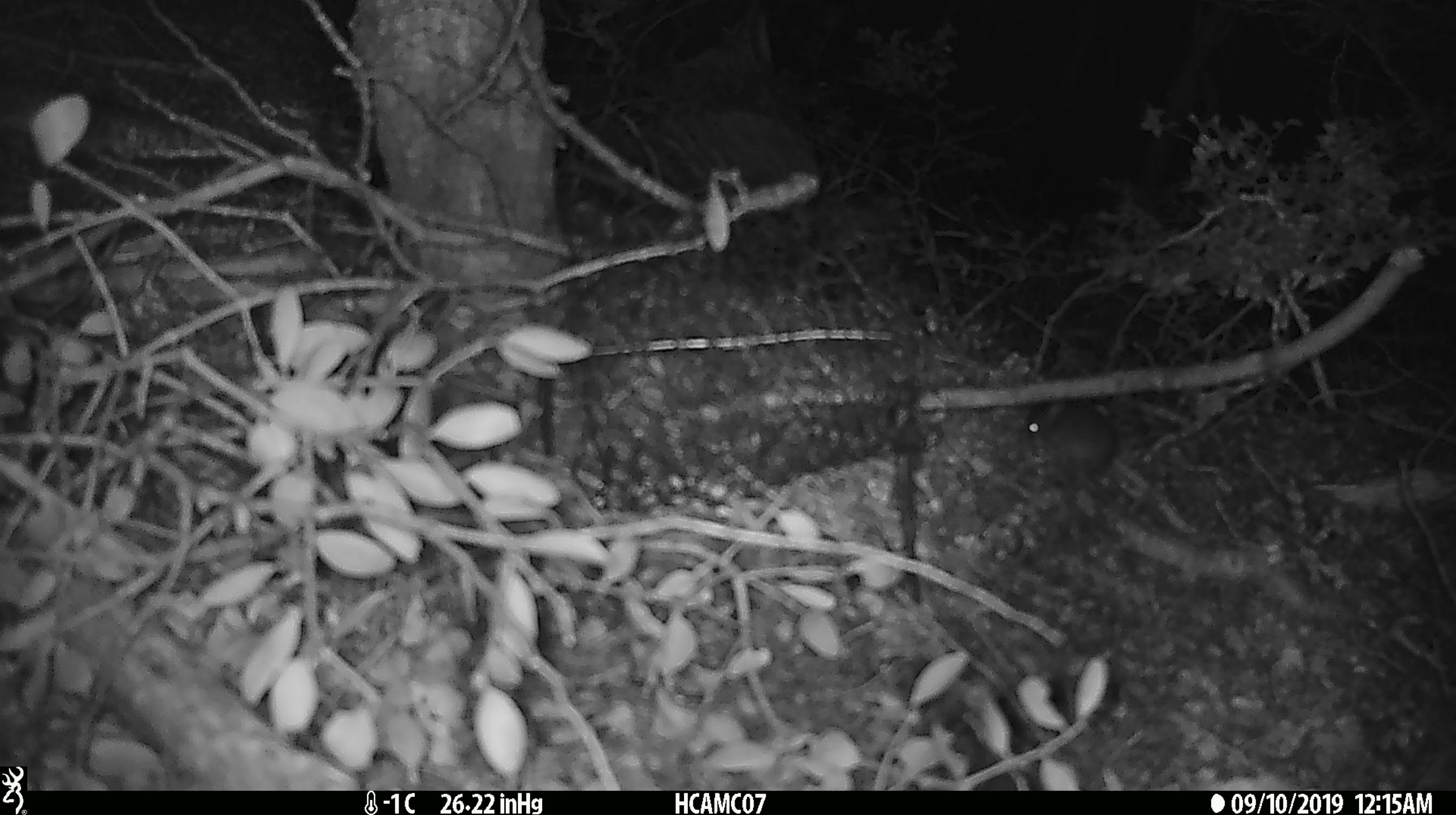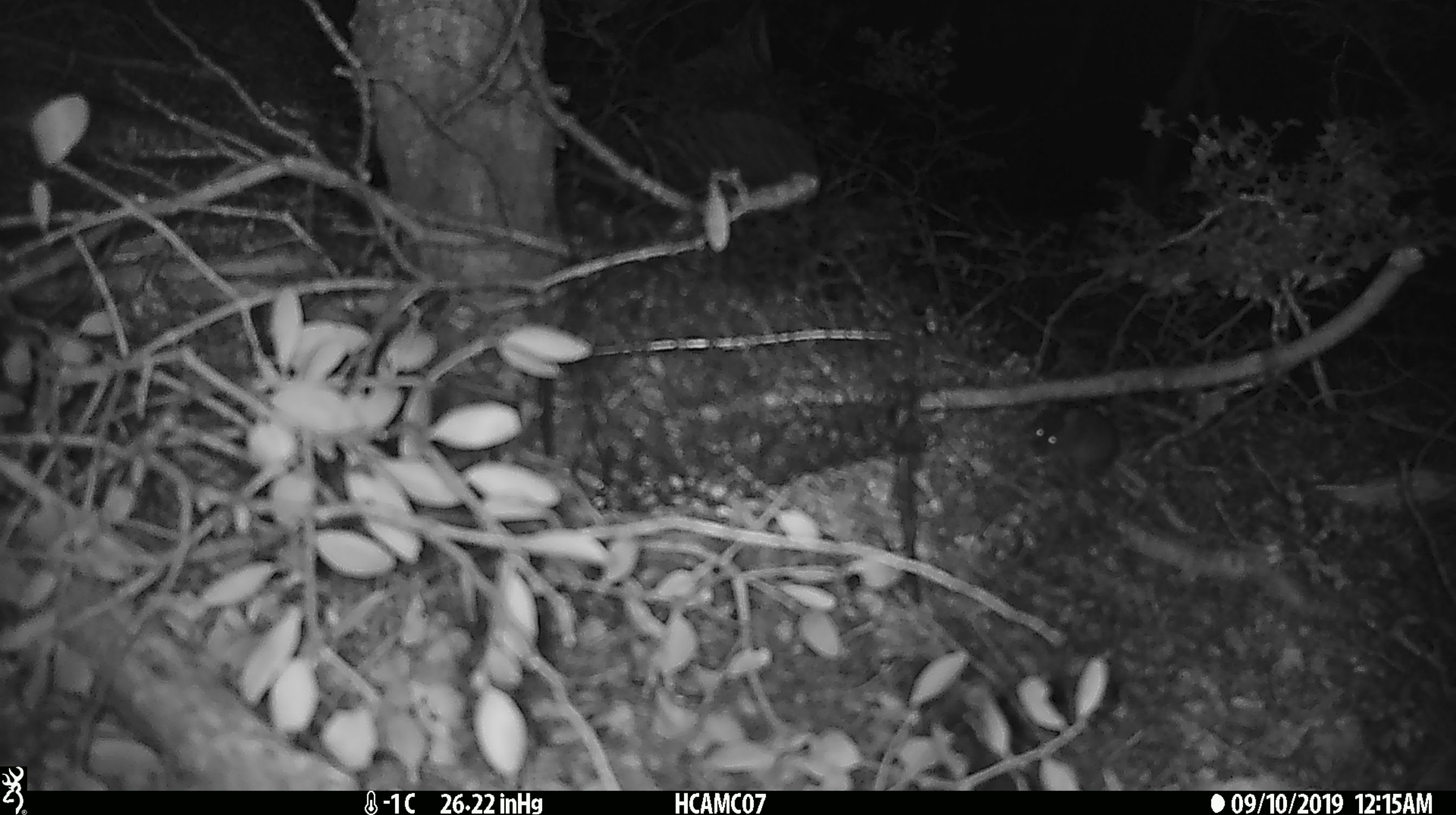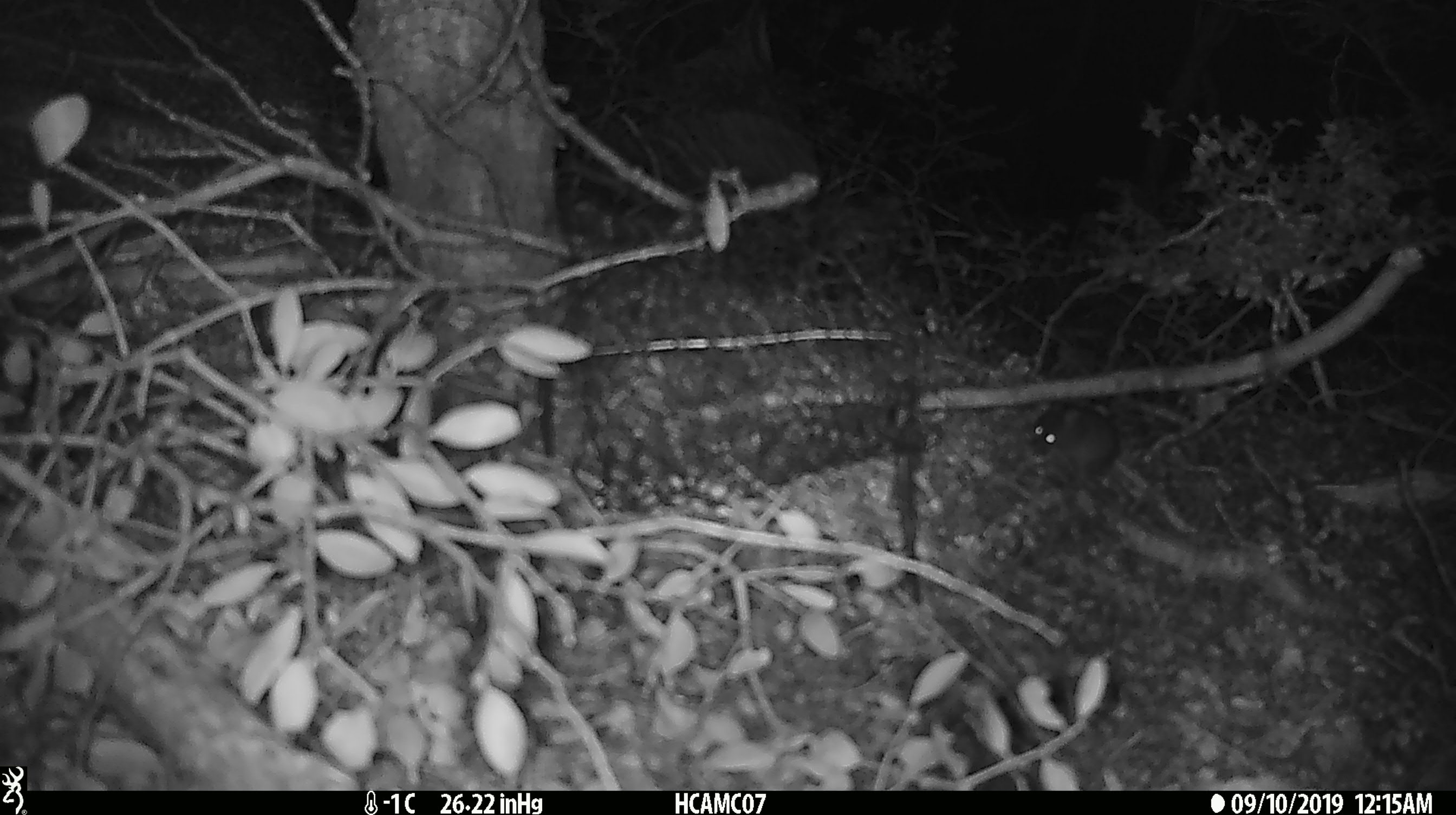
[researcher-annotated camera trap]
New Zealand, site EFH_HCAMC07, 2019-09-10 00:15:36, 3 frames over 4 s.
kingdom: Animalia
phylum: Chordata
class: Mammalia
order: Rodentia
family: Muridae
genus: Mus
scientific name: Mus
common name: mouse